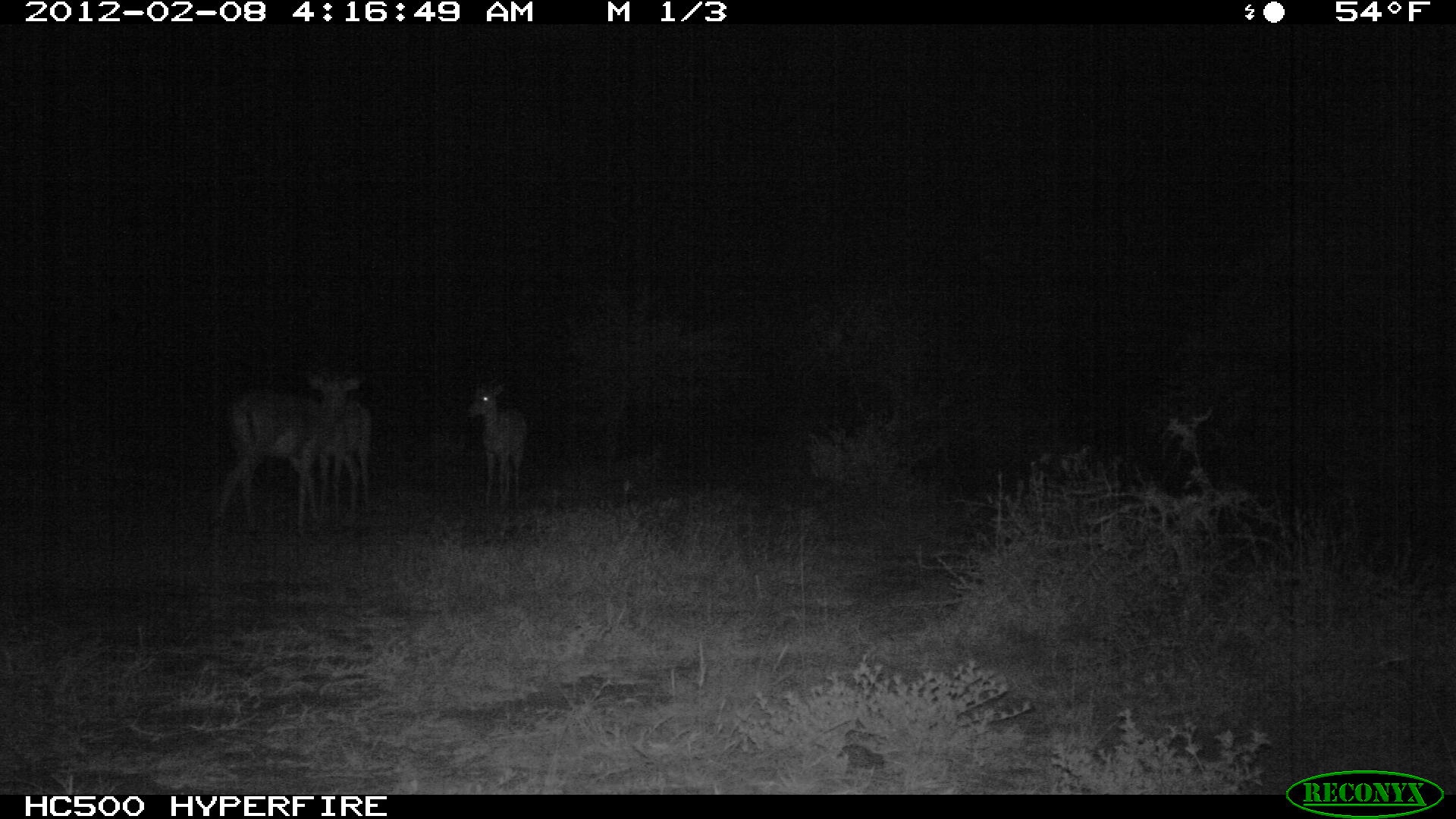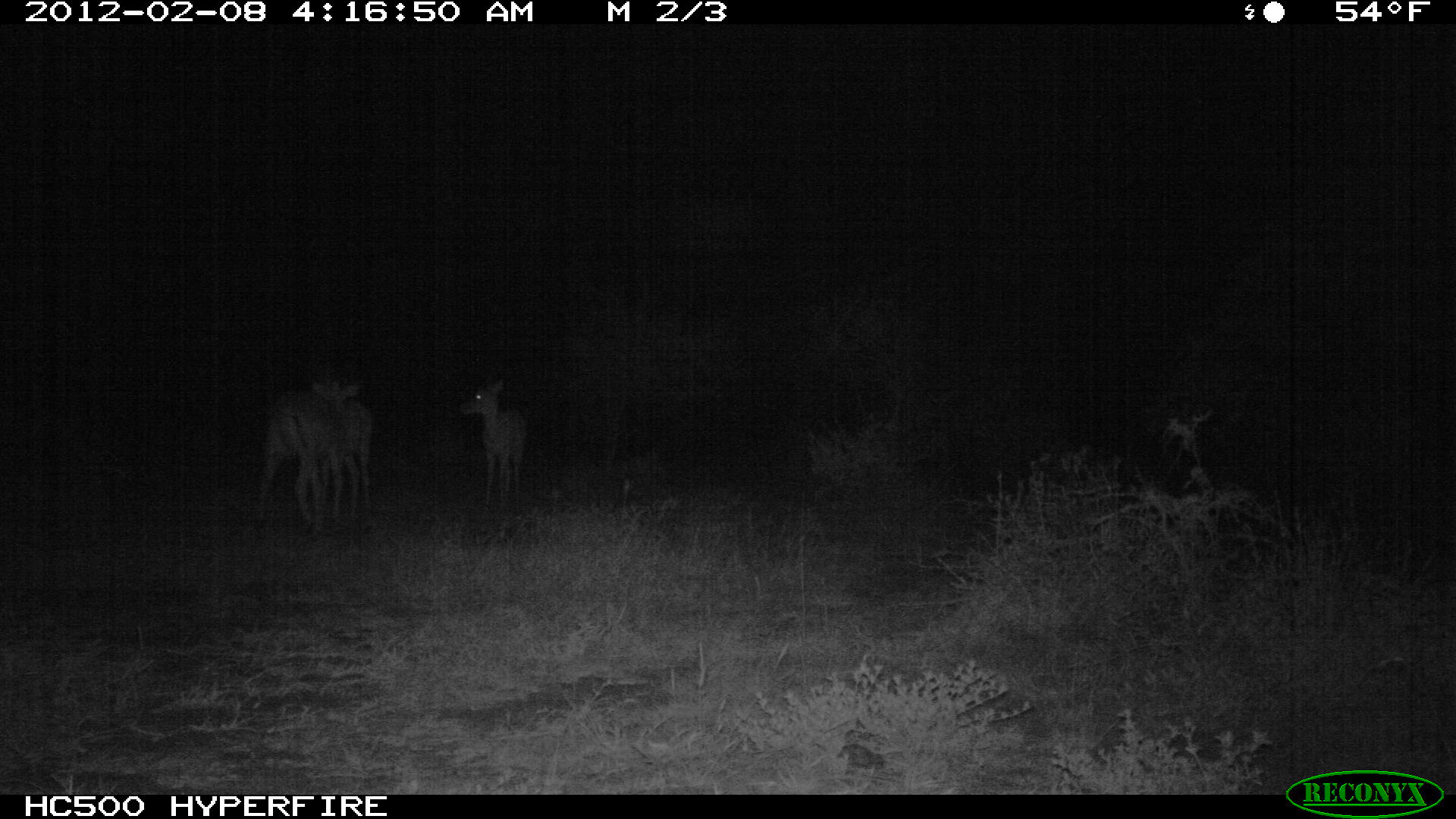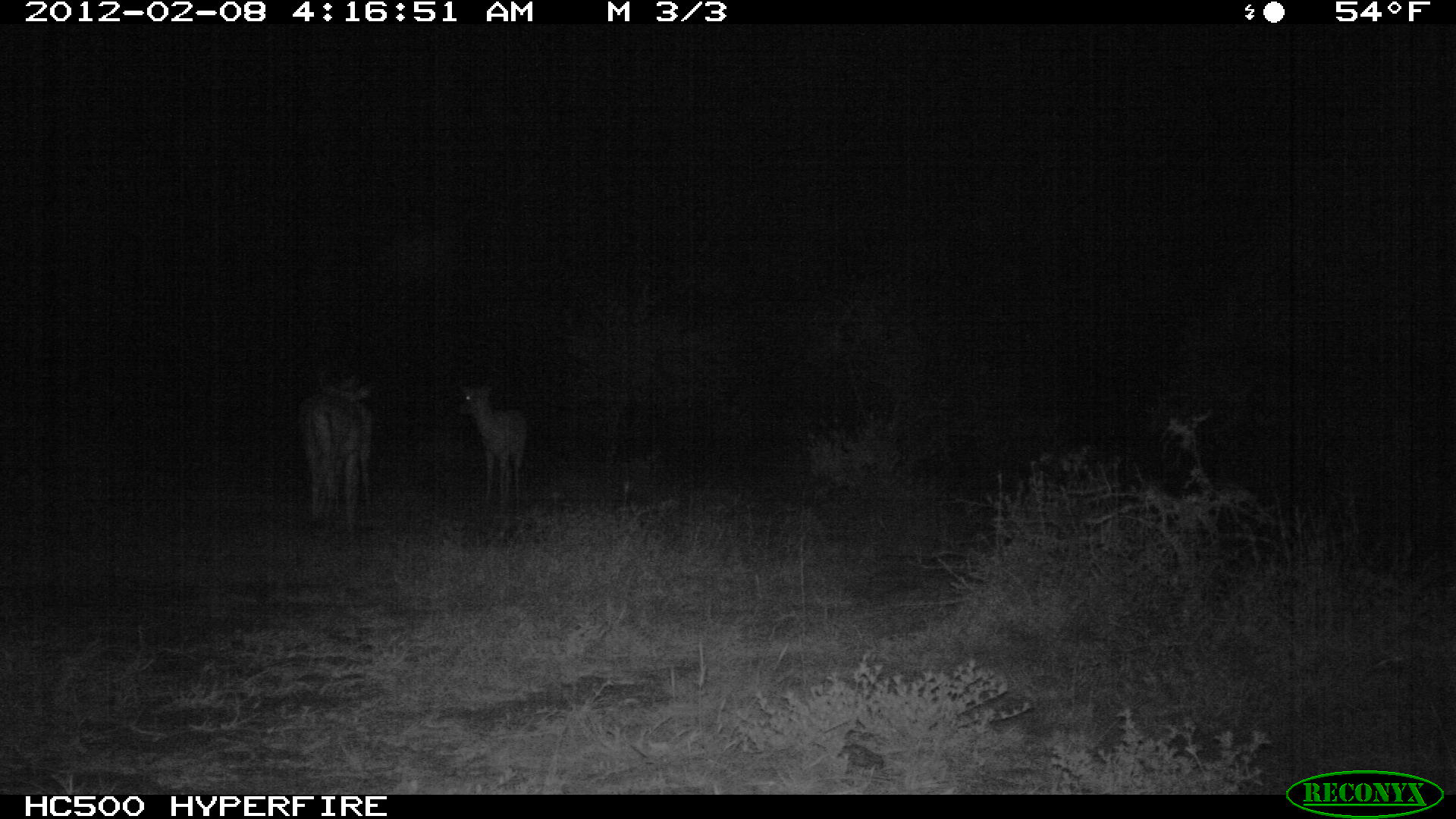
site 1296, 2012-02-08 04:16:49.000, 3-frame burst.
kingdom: Animalia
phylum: Chordata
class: Mammalia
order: Artiodactyla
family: Bovidae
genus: Aepyceros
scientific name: Aepyceros melampus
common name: impala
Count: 3.